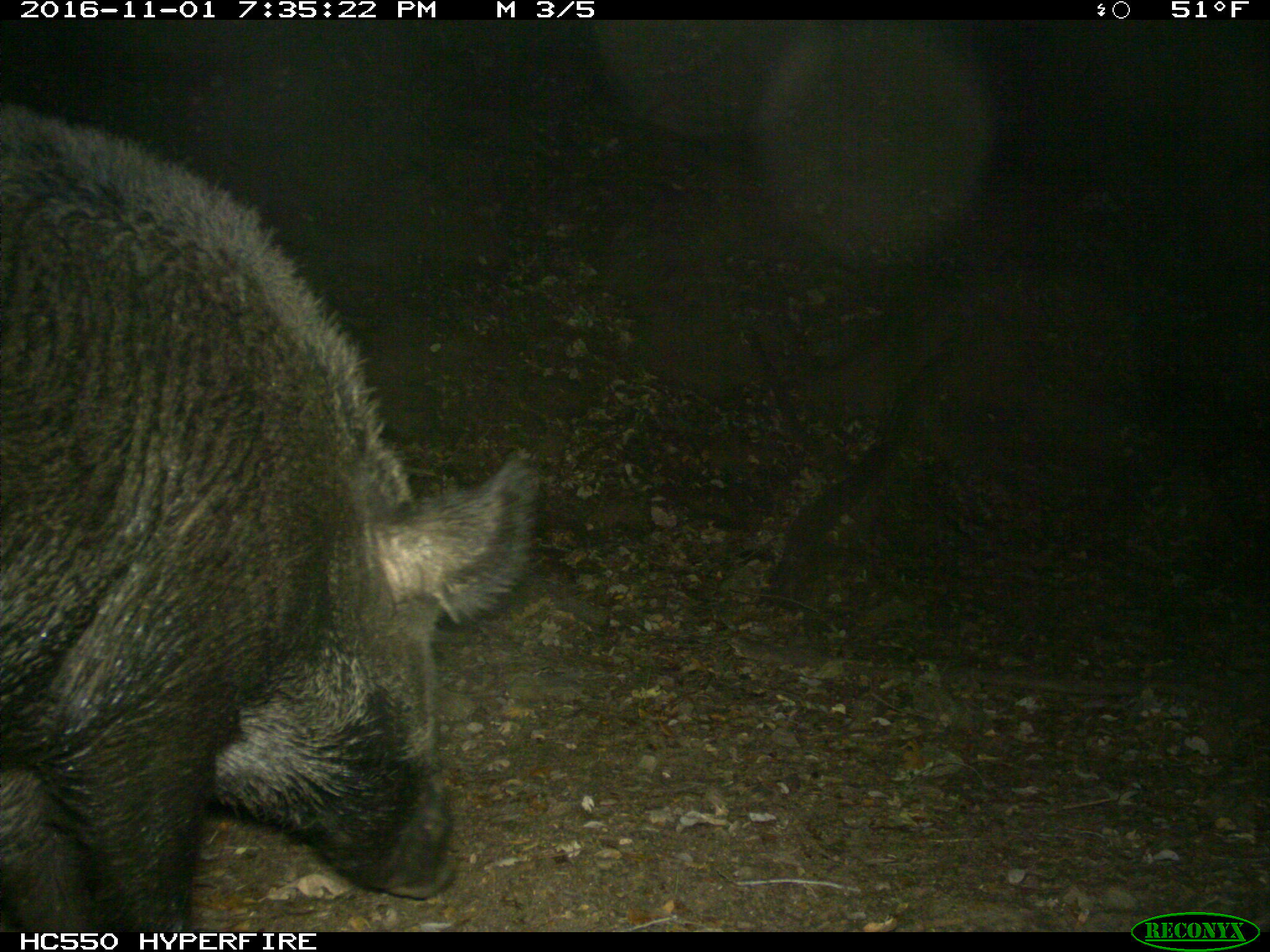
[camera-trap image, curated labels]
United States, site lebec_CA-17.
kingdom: Animalia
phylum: Chordata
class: Mammalia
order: Artiodactyla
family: Suidae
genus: Sus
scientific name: Sus scrofa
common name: wild boar